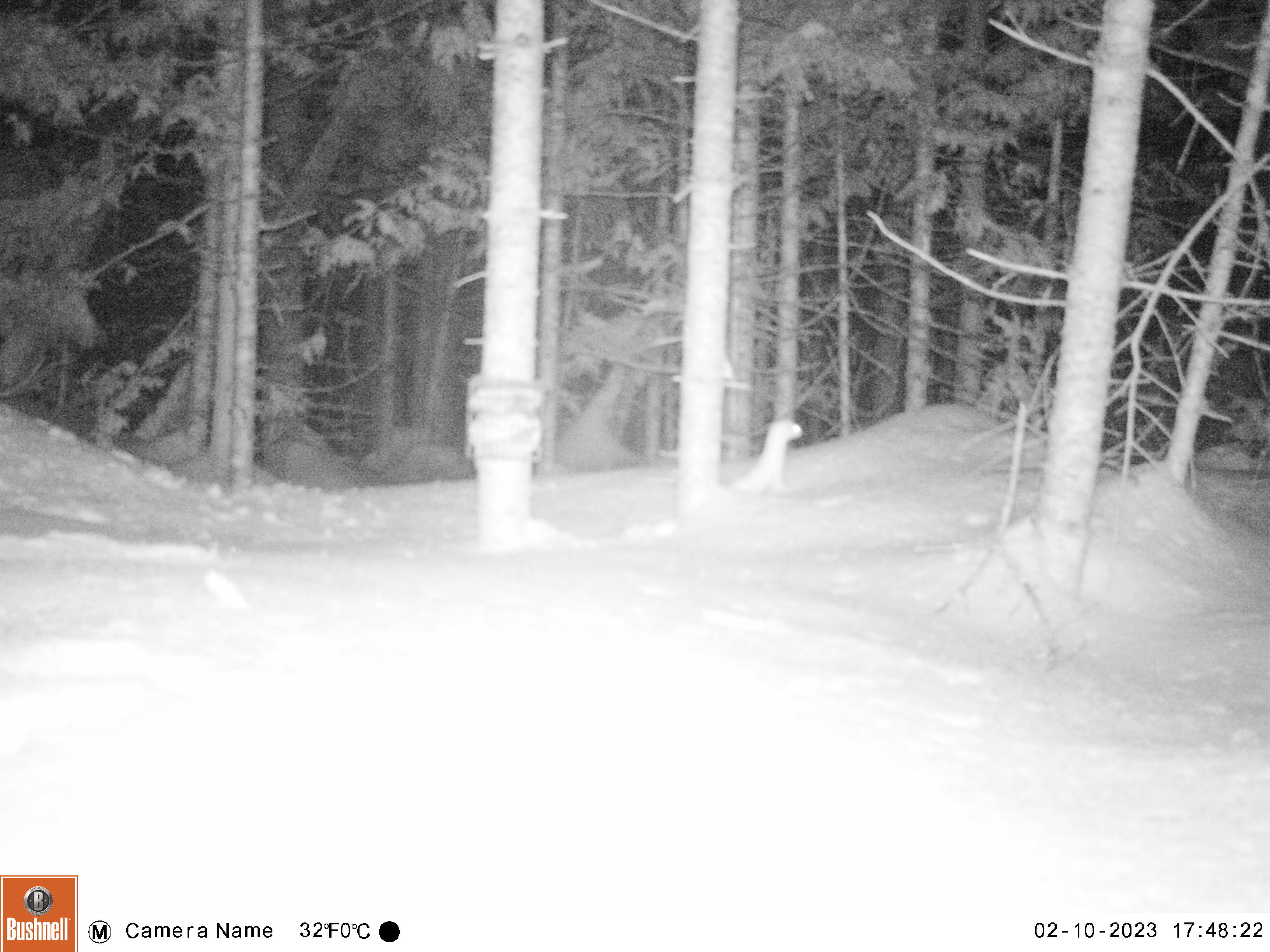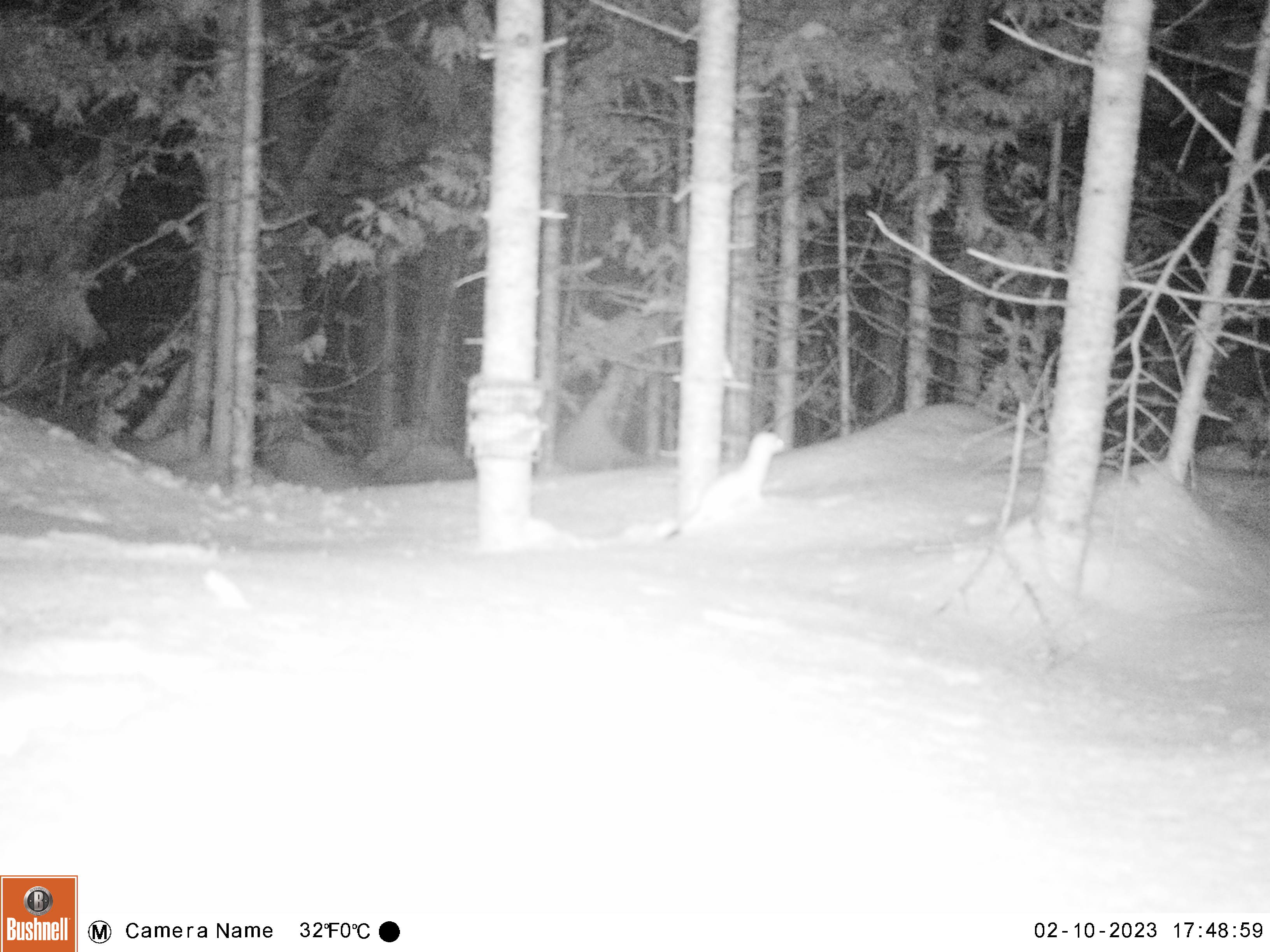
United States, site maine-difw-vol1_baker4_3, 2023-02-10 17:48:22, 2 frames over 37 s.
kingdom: Animalia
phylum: Chordata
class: Mammalia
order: Carnivora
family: Mustelidae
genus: Mustela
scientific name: Mustela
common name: weasel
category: weasel sp.